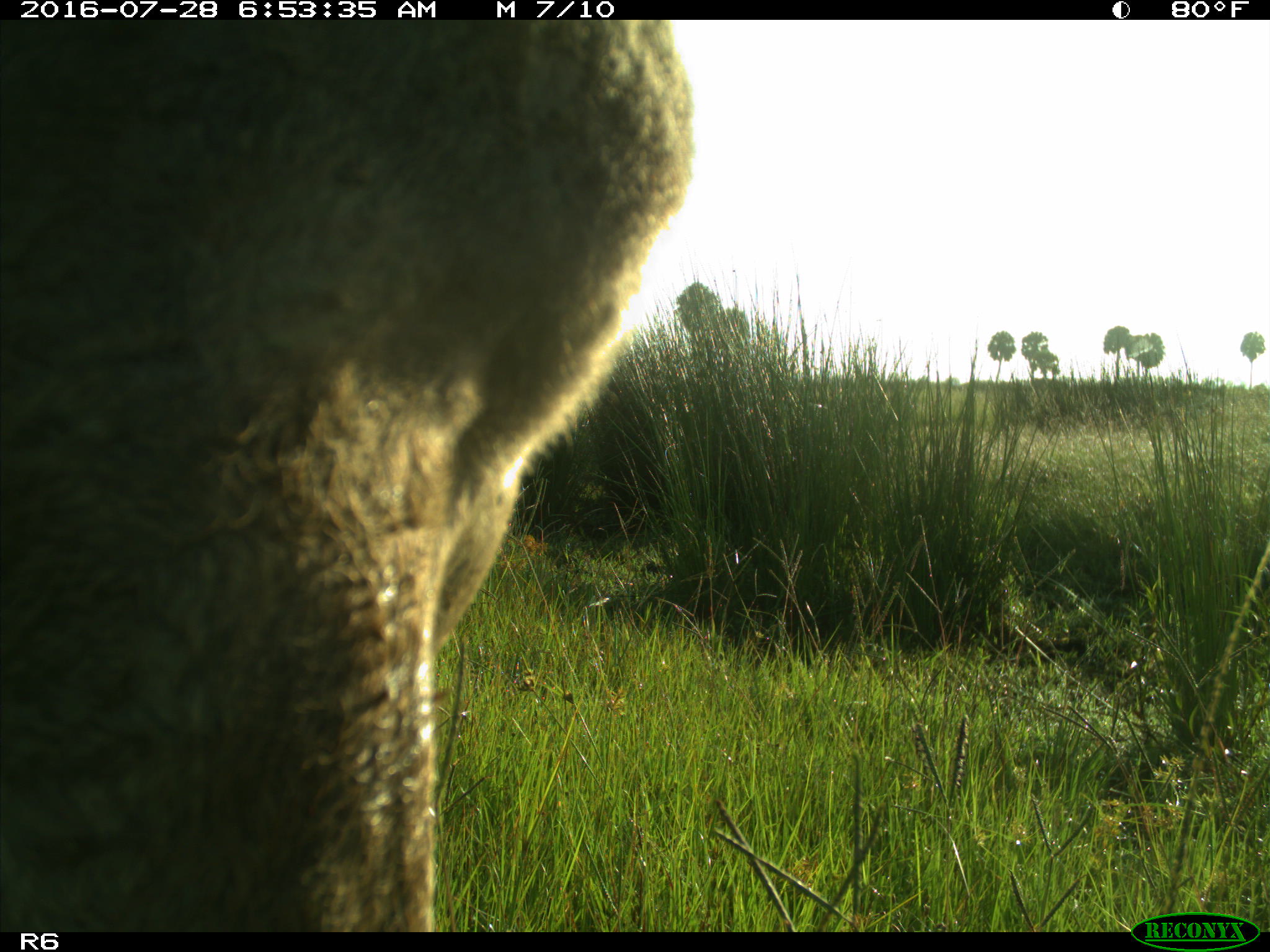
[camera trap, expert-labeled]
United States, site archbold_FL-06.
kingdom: Animalia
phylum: Chordata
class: Mammalia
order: Artiodactyla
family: Bovidae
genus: Bos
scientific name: Bos taurus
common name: domestic cow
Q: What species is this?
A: Bos taurus (domestic cow).